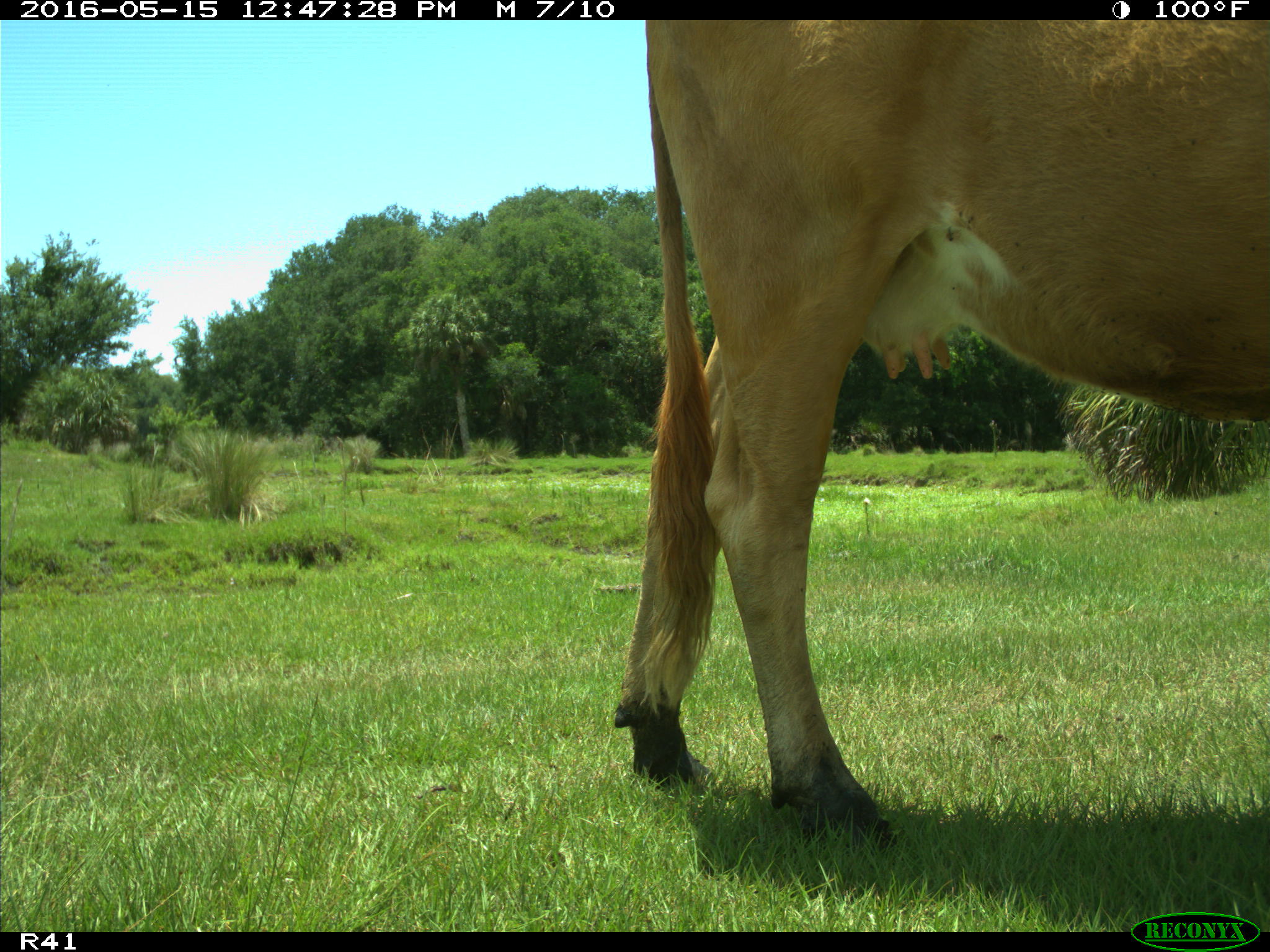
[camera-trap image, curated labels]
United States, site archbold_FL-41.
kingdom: Animalia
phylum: Chordata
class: Mammalia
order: Artiodactyla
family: Bovidae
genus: Bos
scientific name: Bos taurus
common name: domestic cow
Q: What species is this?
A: Bos taurus (domestic cow).